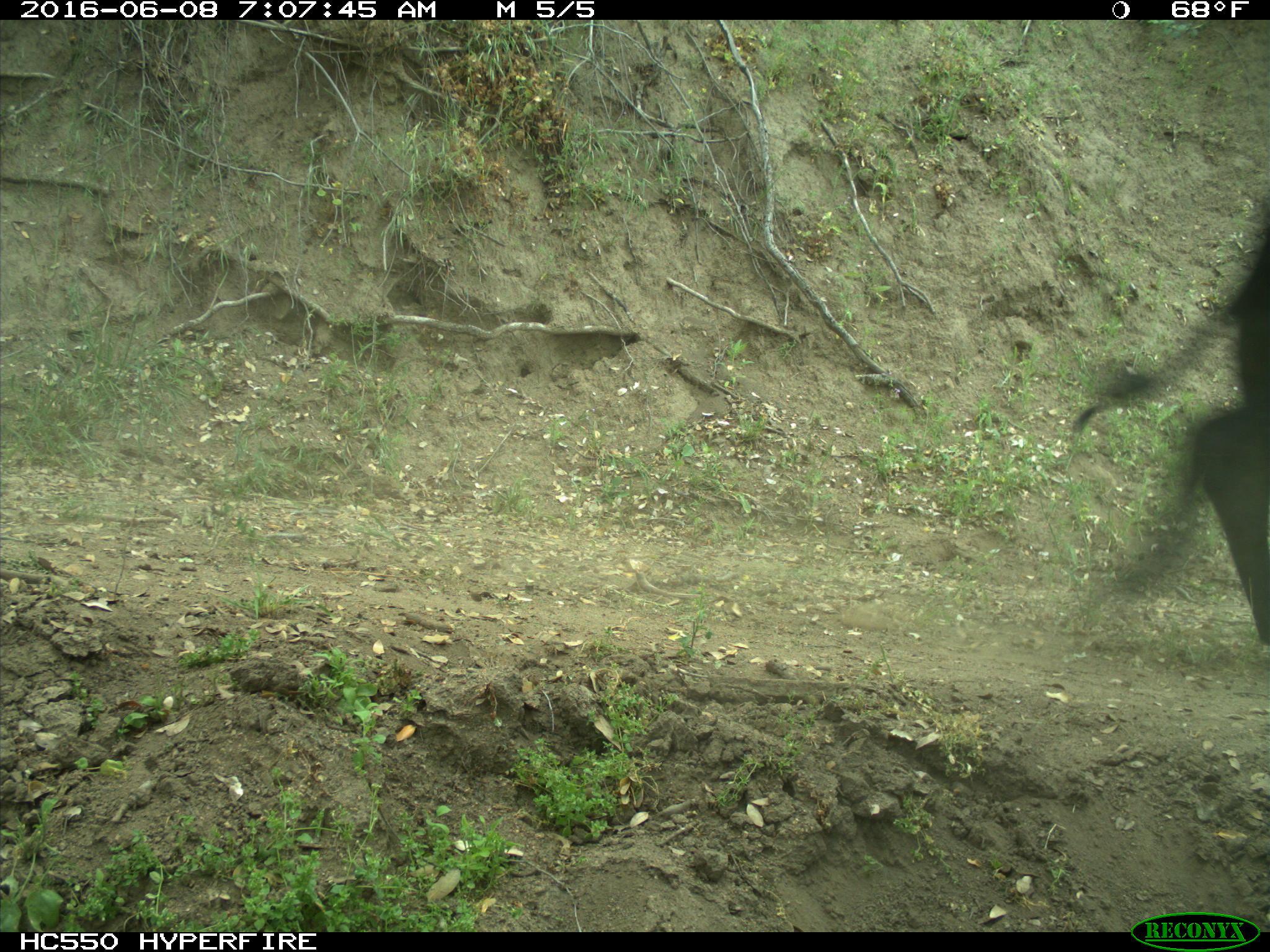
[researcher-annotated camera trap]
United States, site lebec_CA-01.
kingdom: Animalia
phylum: Chordata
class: Mammalia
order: Artiodactyla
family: Bovidae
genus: Bos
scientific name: Bos taurus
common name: domestic cow